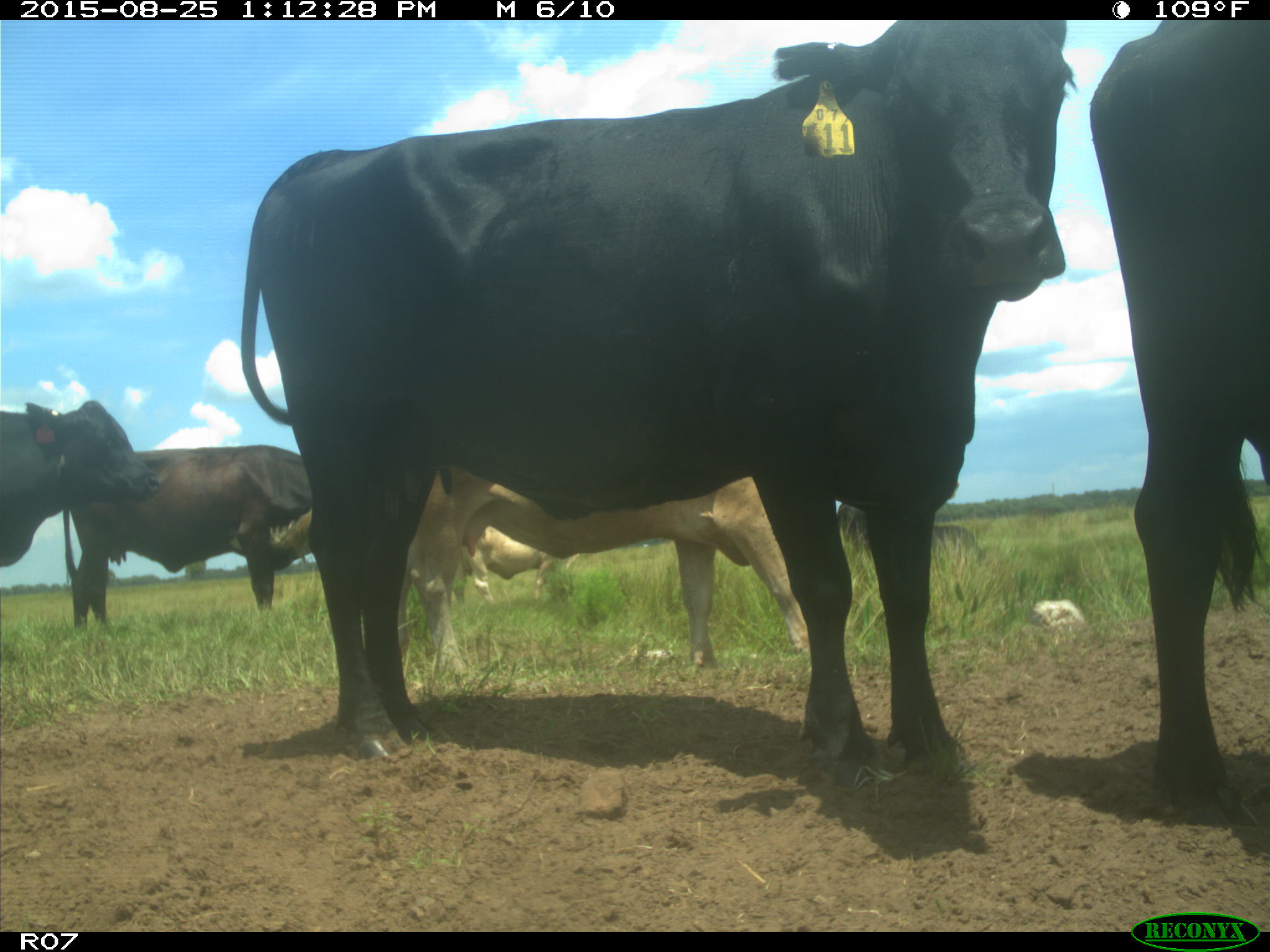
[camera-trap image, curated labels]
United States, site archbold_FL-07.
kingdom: Animalia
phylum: Chordata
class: Mammalia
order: Artiodactyla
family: Bovidae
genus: Bos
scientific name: Bos taurus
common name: domestic cow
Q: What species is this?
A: Bos taurus (domestic cow).